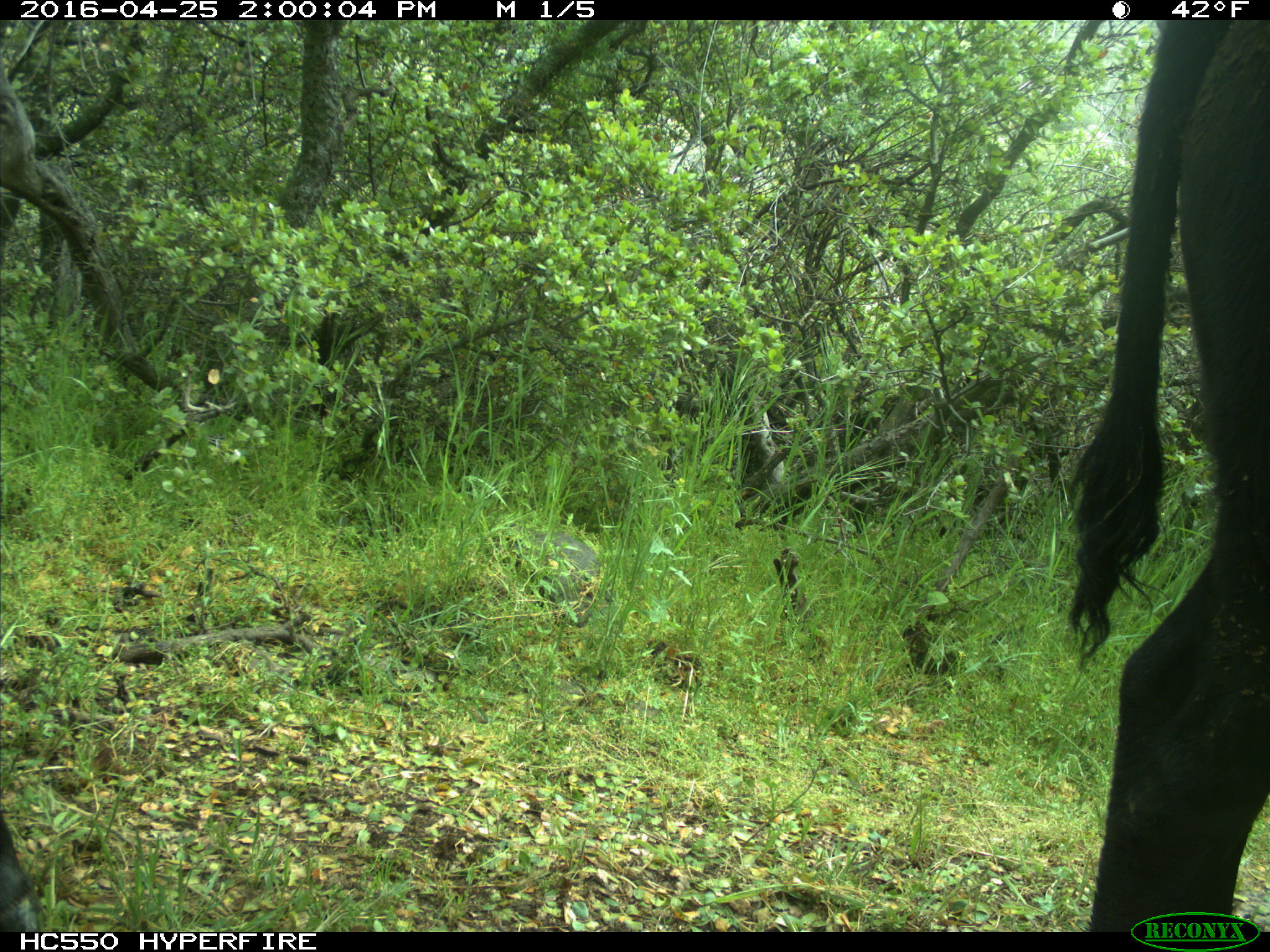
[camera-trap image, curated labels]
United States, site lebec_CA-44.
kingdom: Animalia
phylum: Chordata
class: Mammalia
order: Artiodactyla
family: Bovidae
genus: Bos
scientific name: Bos taurus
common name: domestic cow